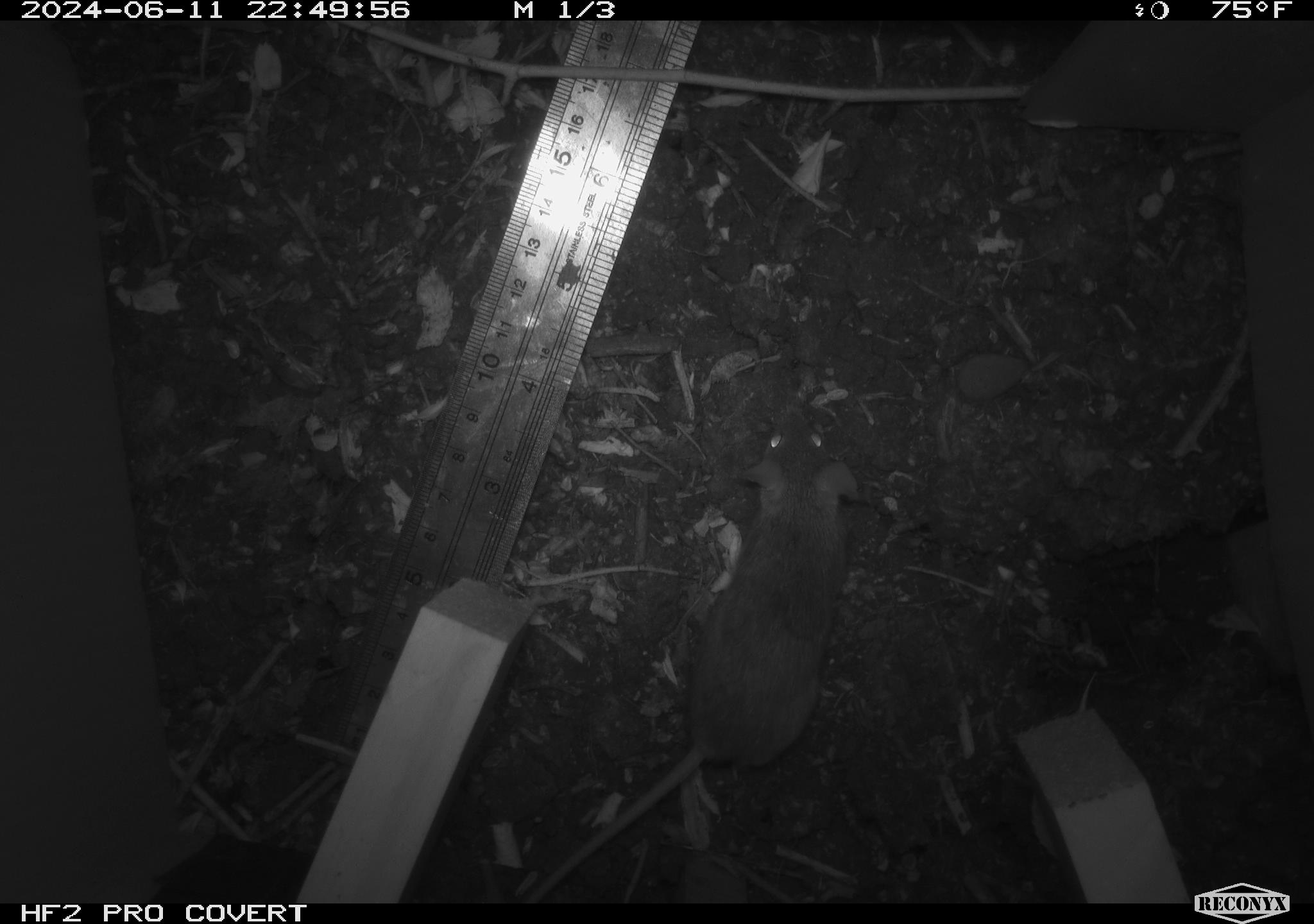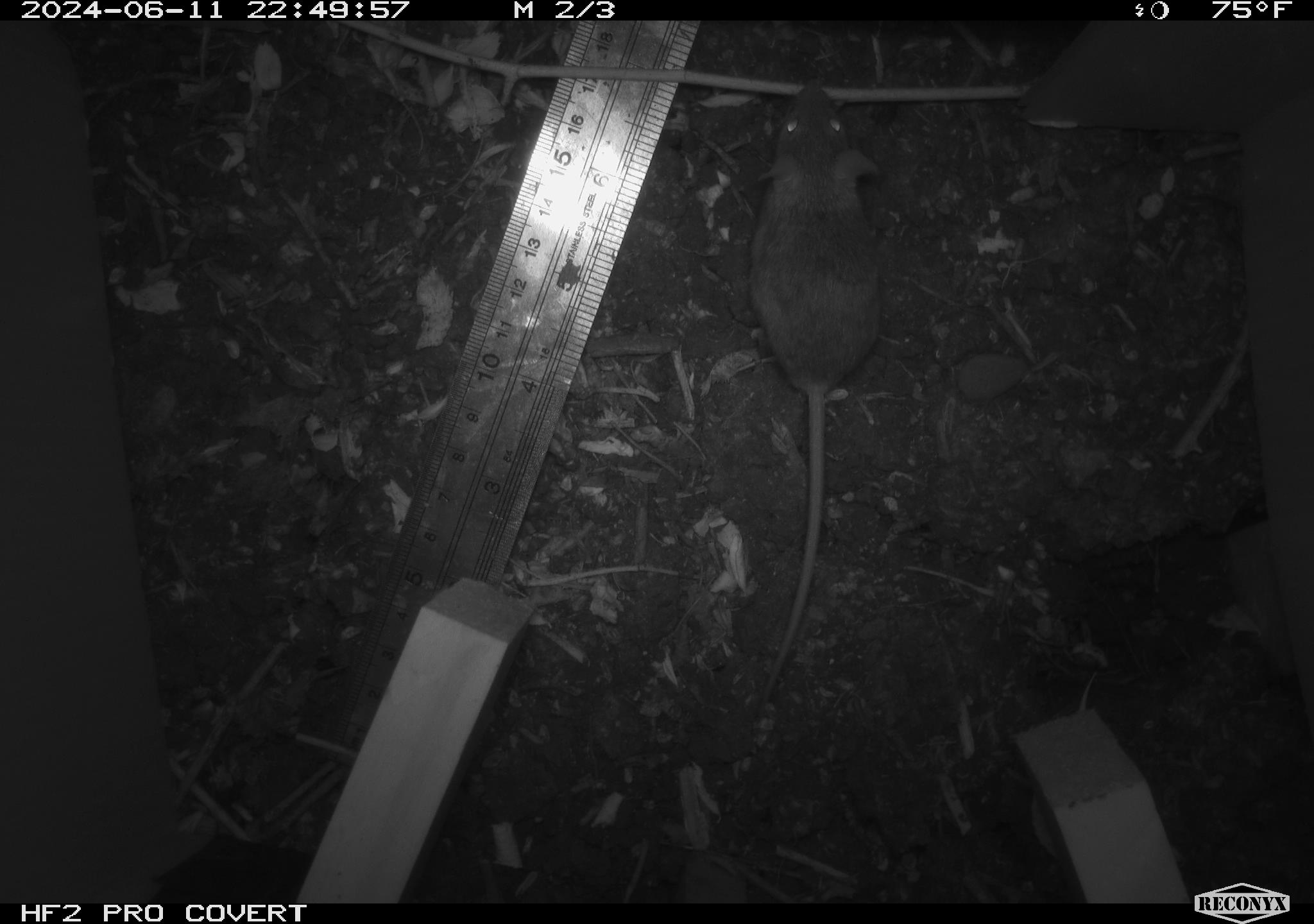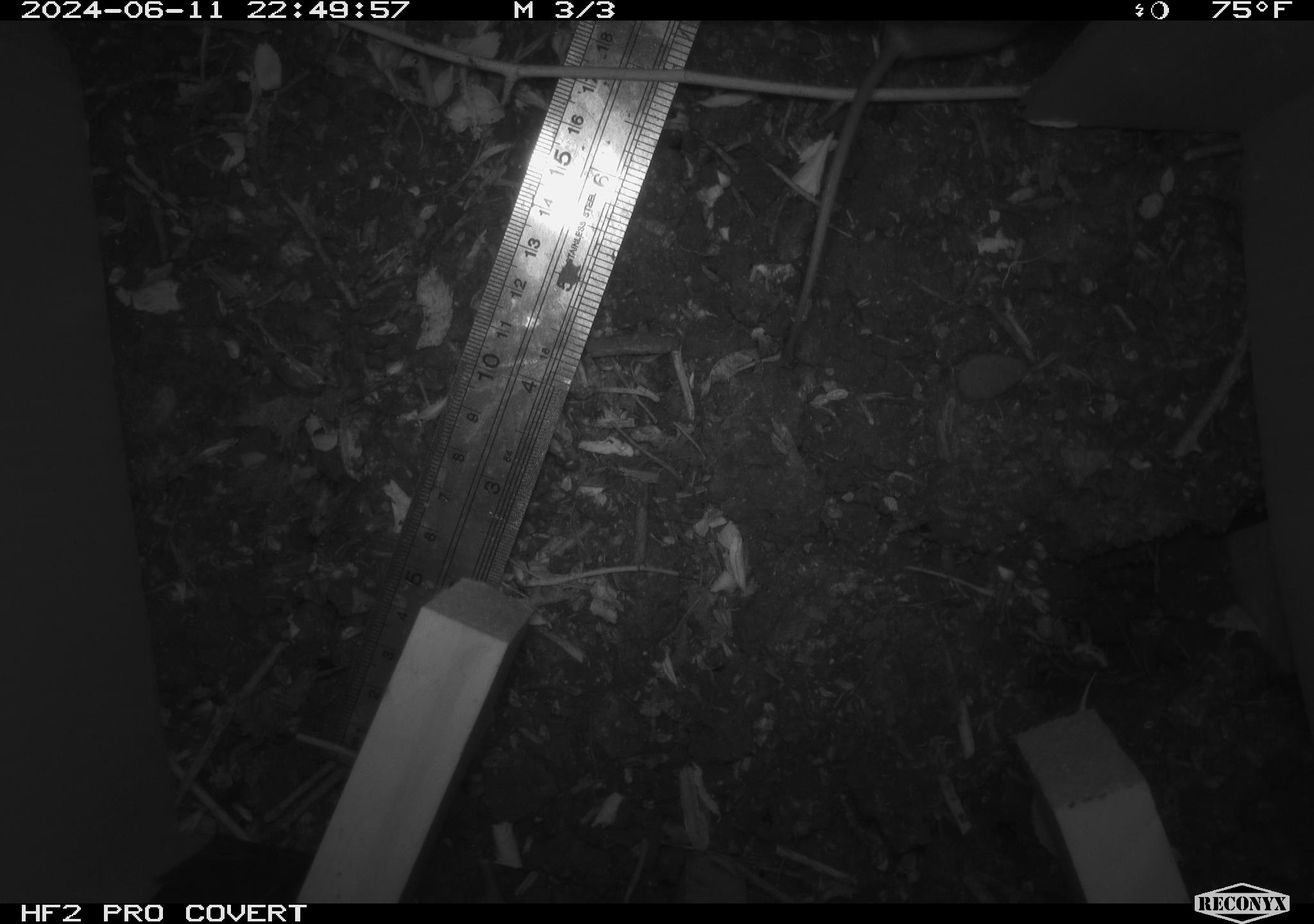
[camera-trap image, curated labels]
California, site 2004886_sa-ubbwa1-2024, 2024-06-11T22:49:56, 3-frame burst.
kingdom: Animalia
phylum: Chordata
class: Mammalia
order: Rodentia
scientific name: Rodentia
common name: mouse species